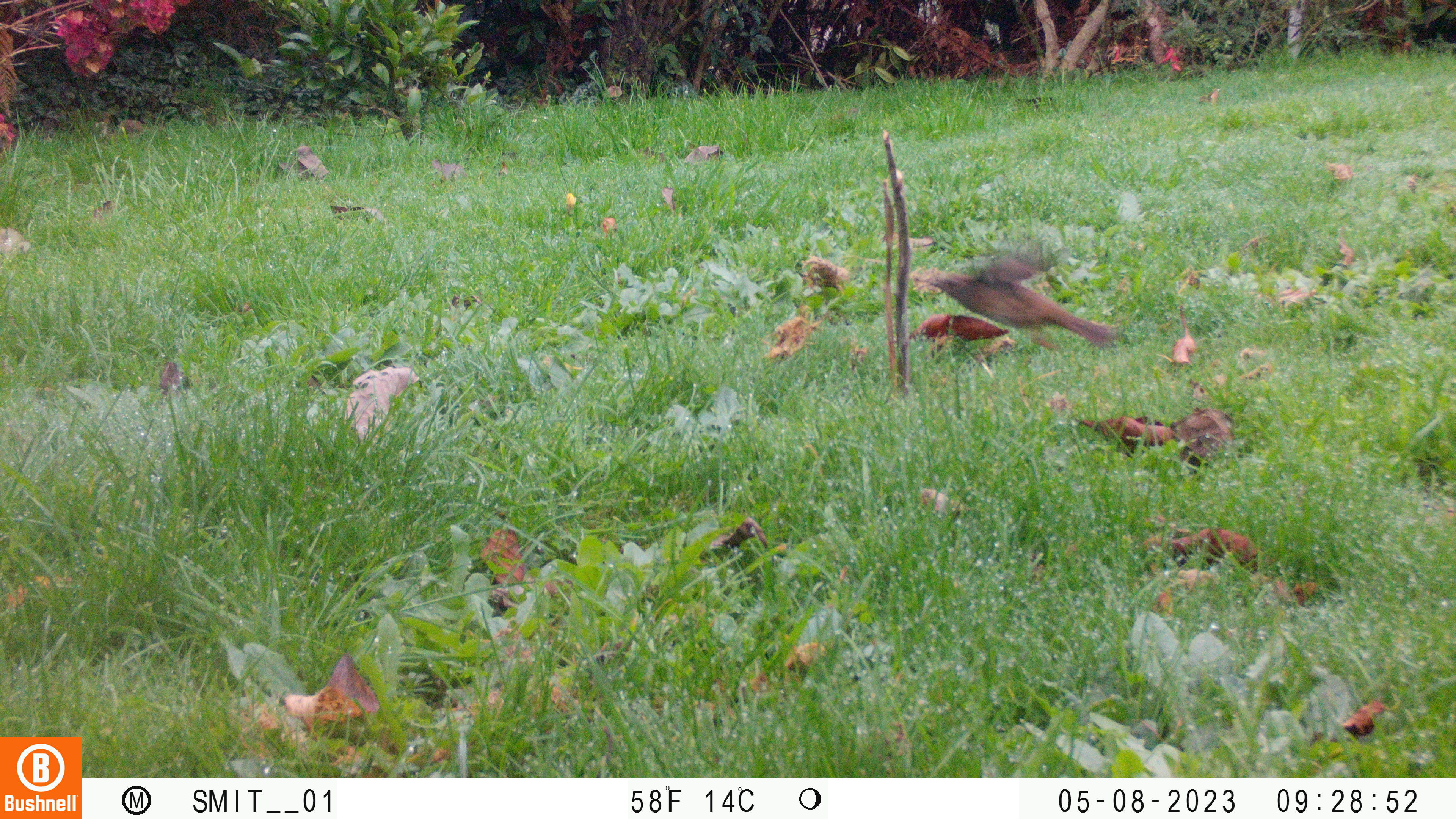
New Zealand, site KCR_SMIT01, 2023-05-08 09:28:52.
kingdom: Animalia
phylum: Chordata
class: Aves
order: Passeriformes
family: Prunellidae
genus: Prunella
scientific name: Prunella modularis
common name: dunnock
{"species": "dunnock (Prunella modularis)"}